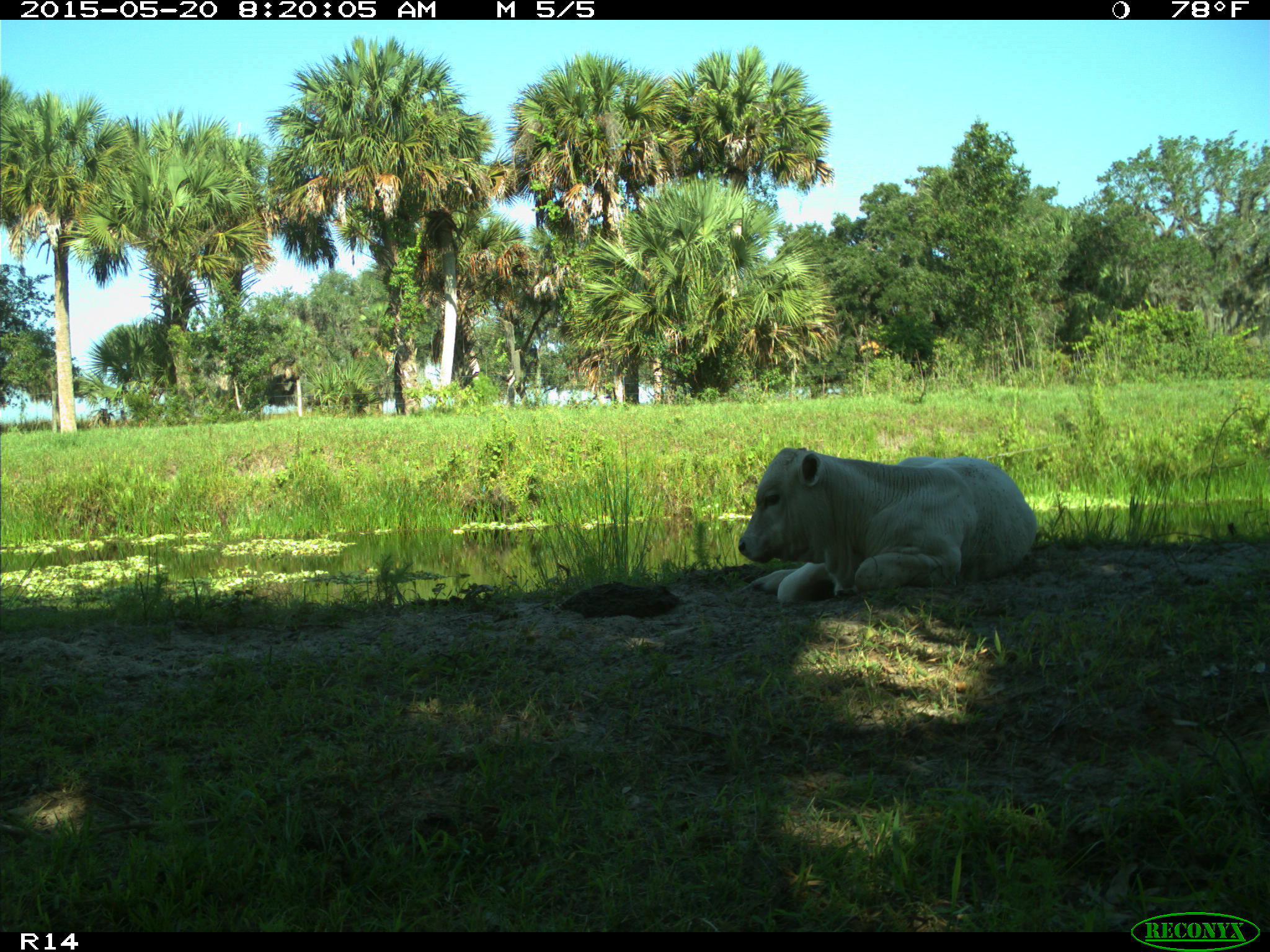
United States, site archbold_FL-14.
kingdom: Animalia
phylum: Chordata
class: Mammalia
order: Artiodactyla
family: Bovidae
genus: Bos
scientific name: Bos taurus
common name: domestic cow